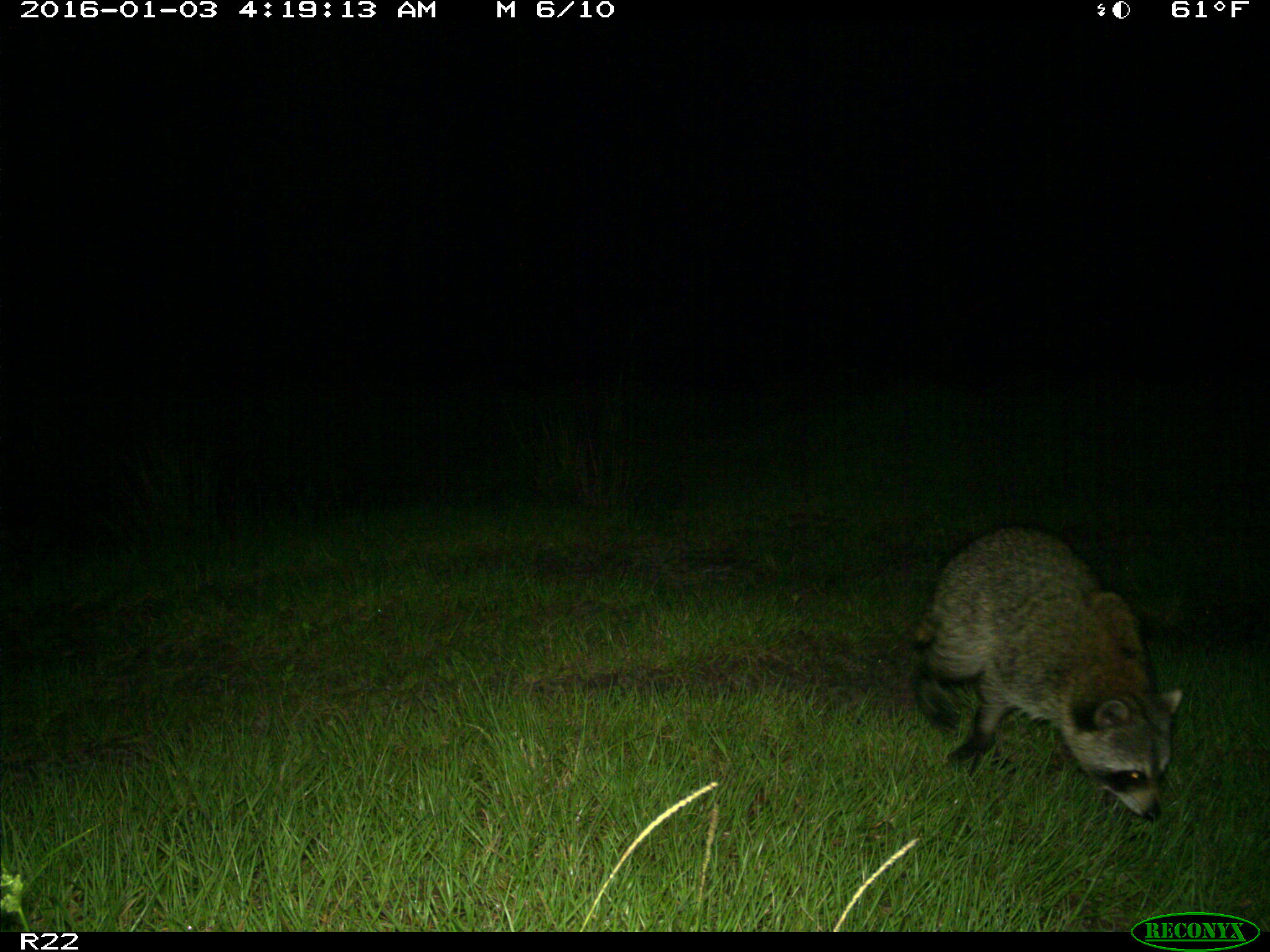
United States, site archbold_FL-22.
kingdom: Animalia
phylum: Chordata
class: Mammalia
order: Carnivora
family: Procyonidae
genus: Procyon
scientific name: Procyon lotor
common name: common raccoon